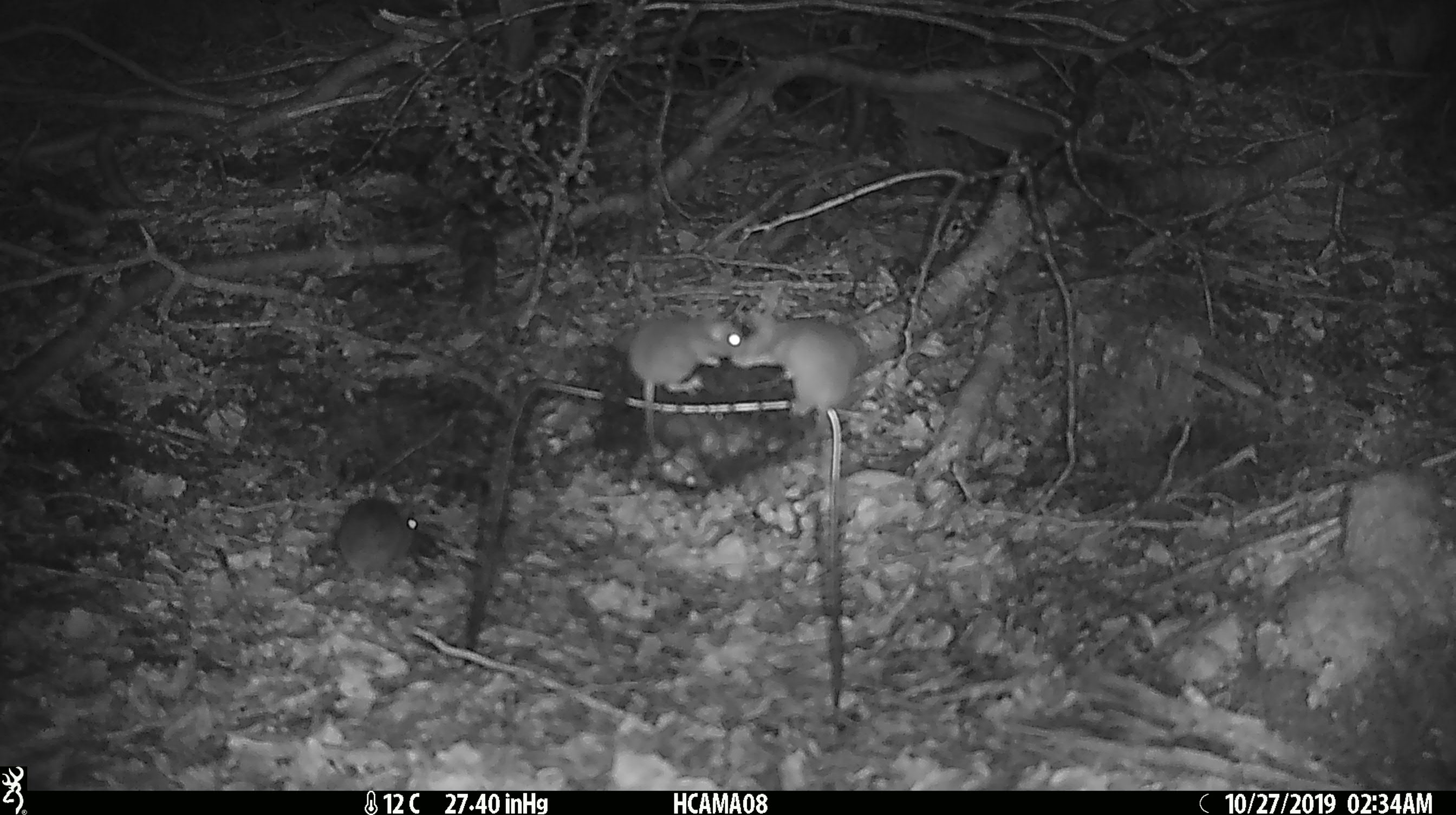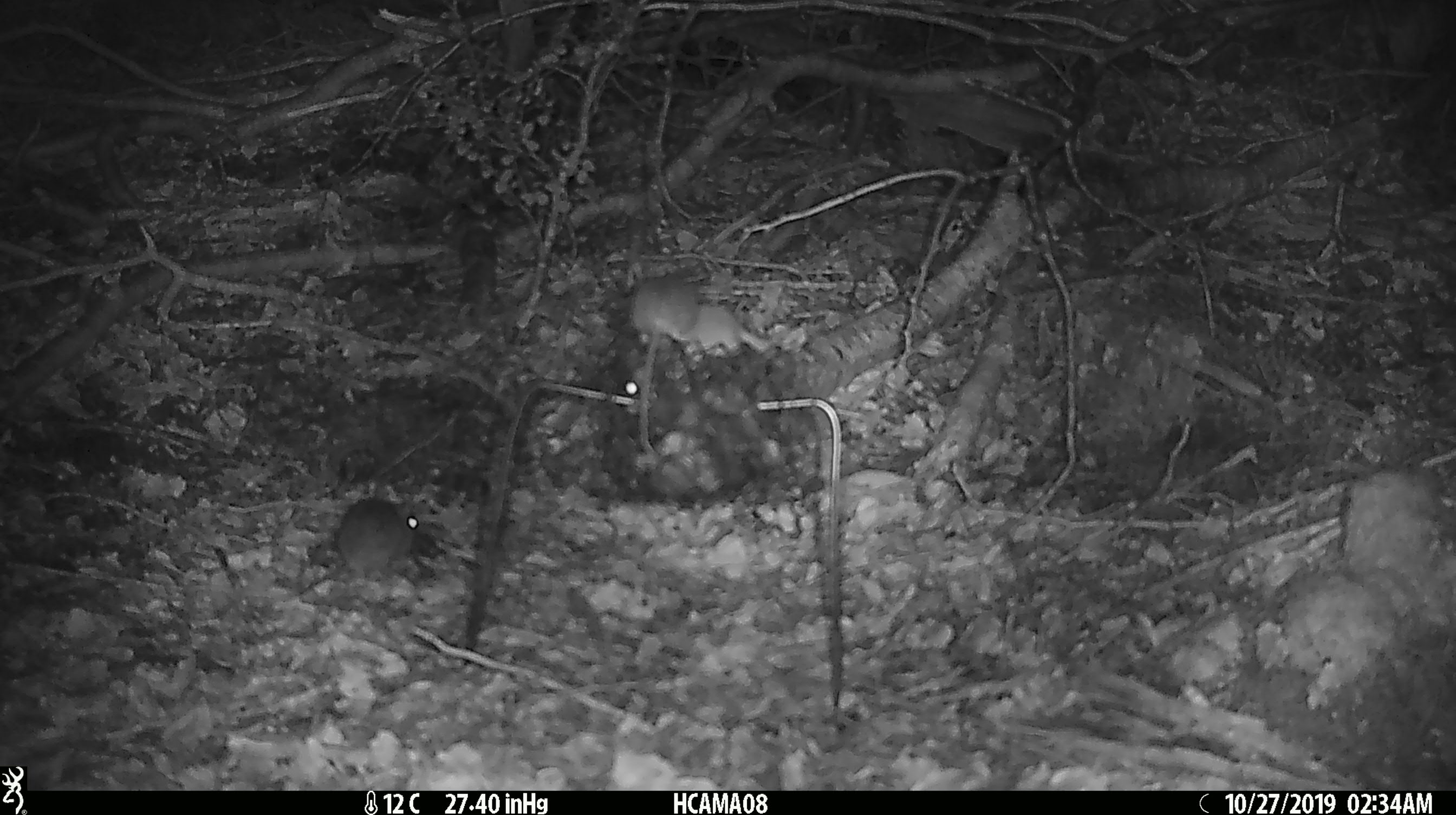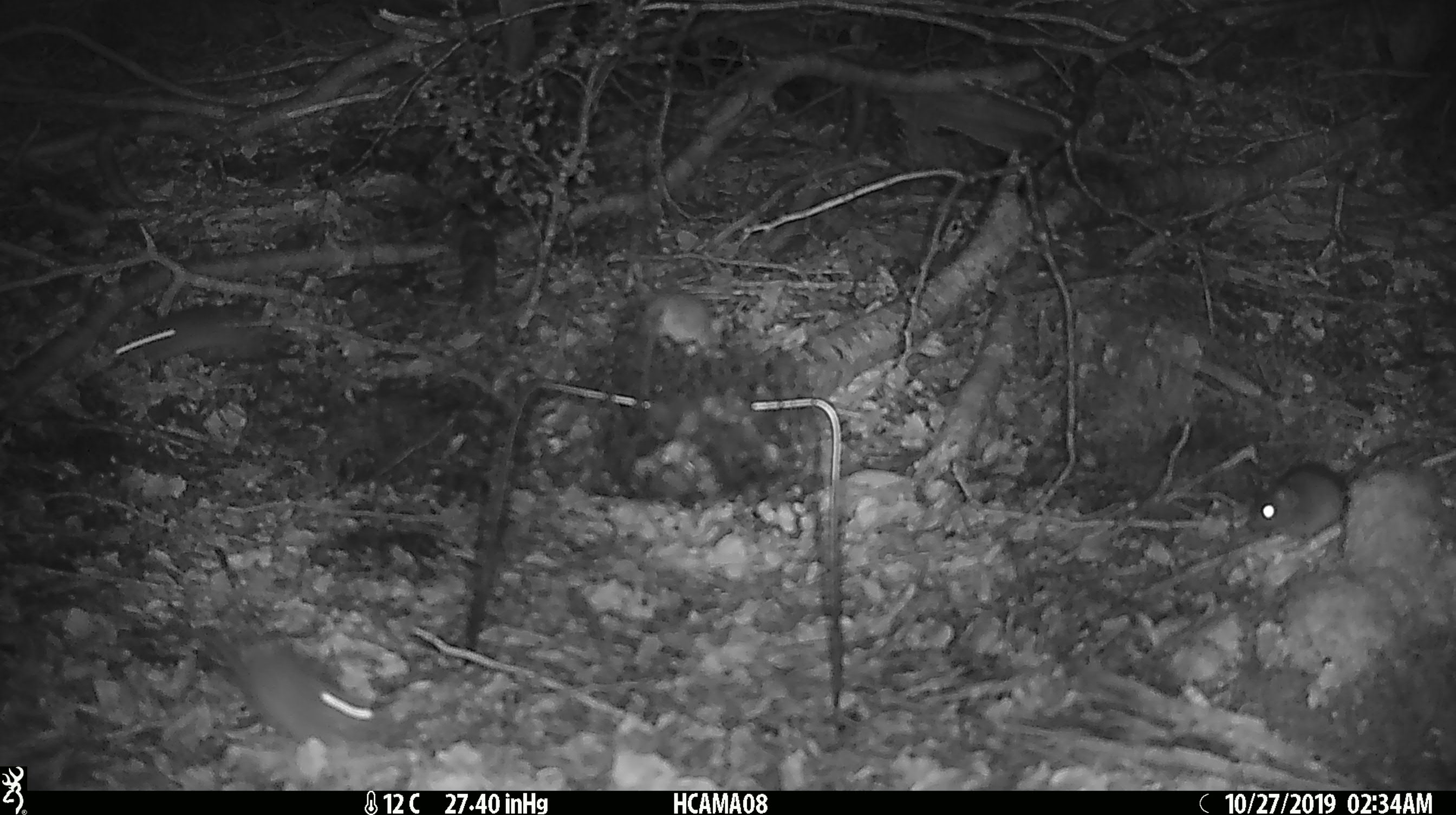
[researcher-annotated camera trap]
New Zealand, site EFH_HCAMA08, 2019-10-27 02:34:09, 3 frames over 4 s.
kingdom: Animalia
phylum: Chordata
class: Mammalia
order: Rodentia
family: Muridae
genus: Mus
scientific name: Mus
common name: mouse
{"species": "mouse (Mus)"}